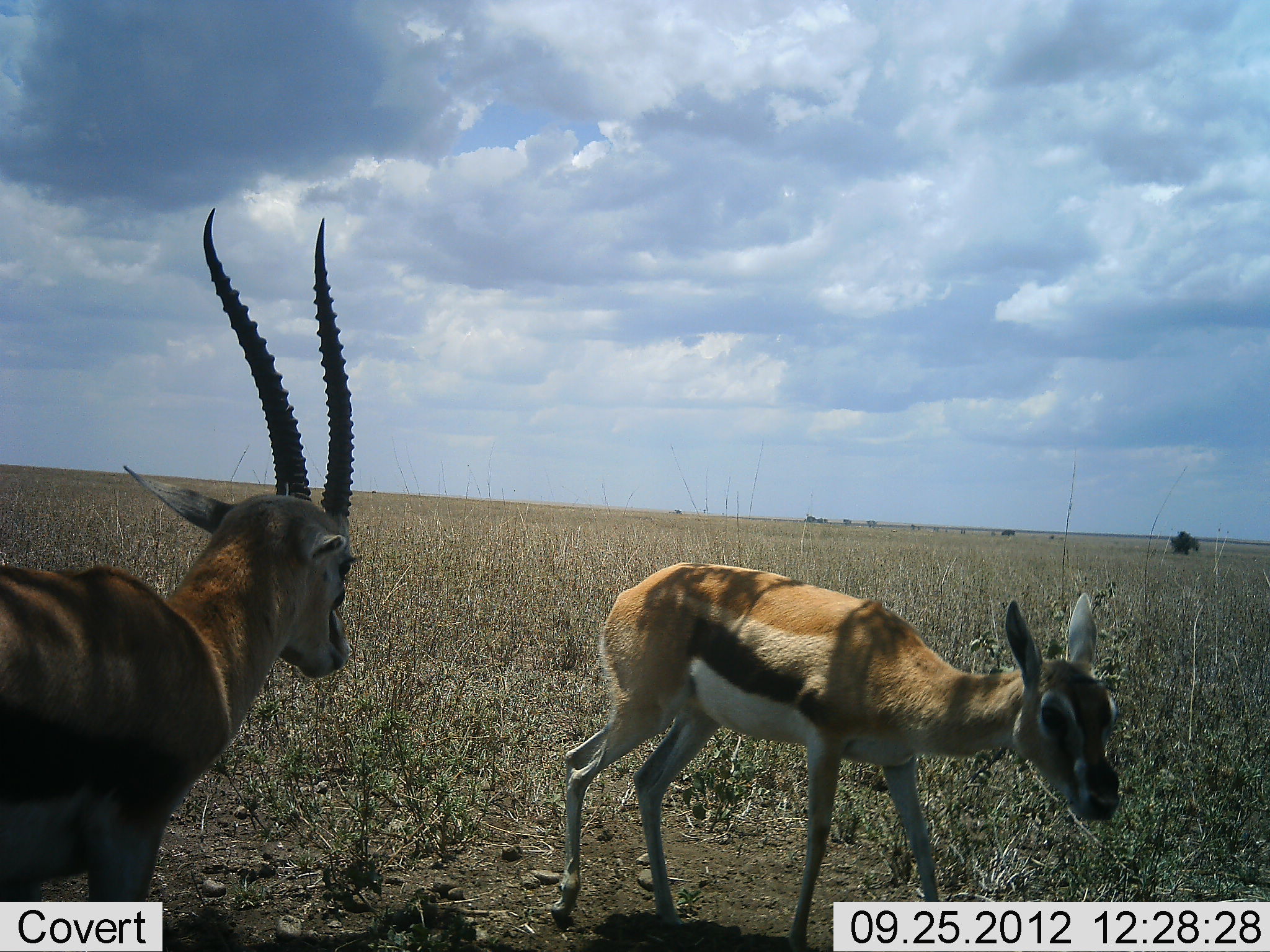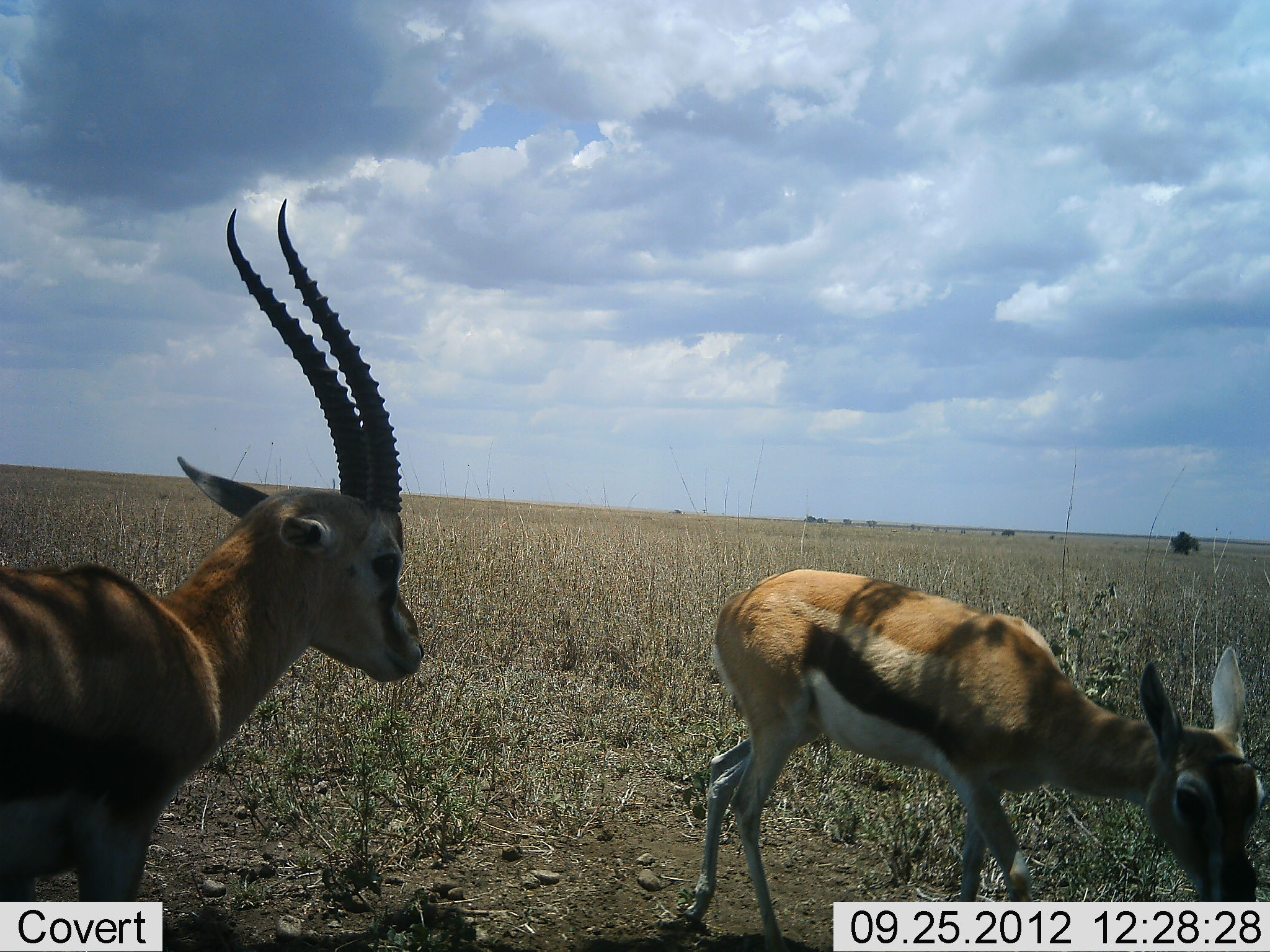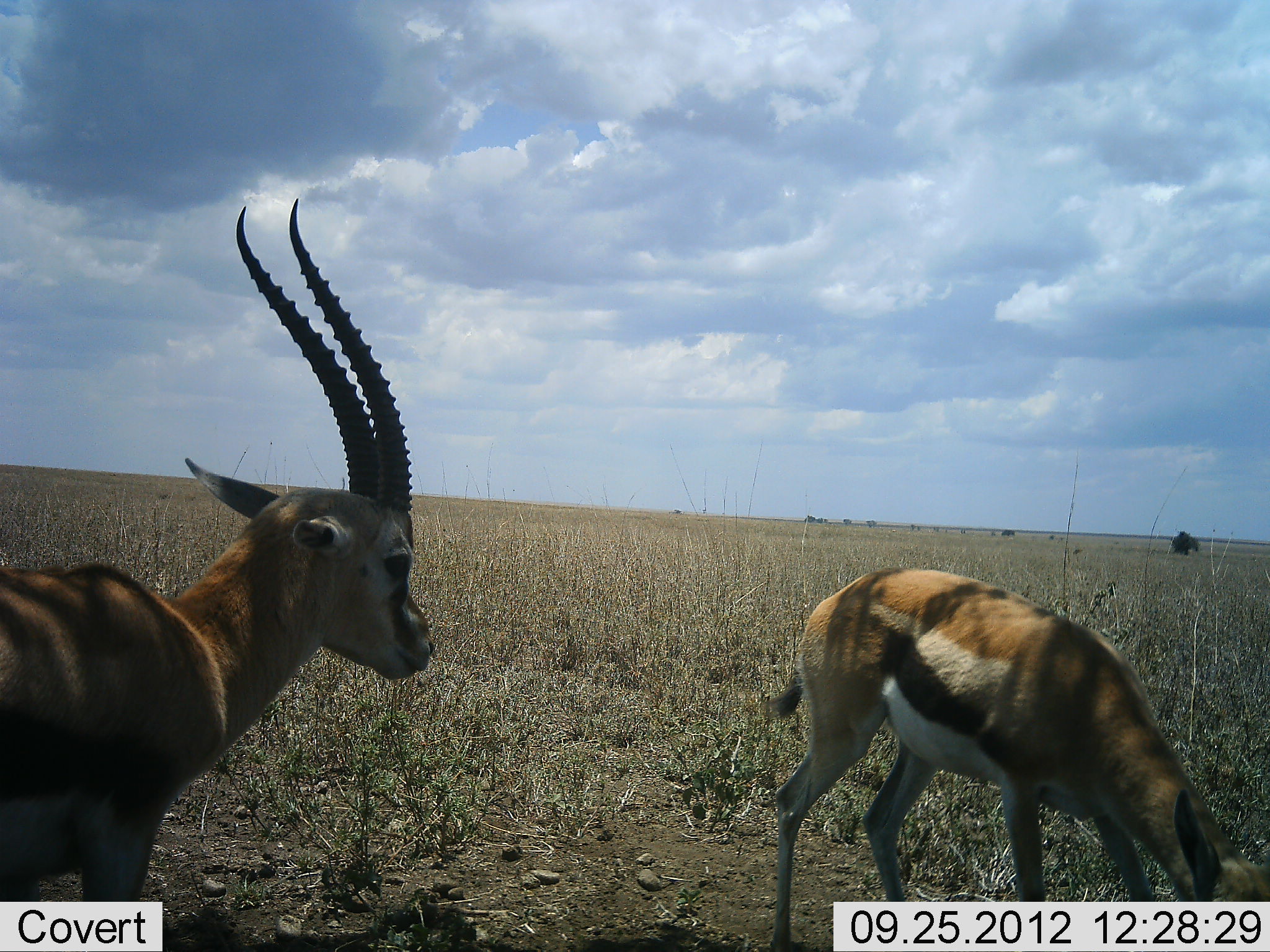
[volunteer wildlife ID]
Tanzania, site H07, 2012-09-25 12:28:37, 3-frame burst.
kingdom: Animalia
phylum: Chordata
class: Mammalia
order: Artiodactyla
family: Bovidae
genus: Eudorcas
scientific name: Eudorcas thomsonii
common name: thomson's gazelle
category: gazellethomsons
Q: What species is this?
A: Gazellethomsons (thomson's gazelle) (Eudorcas thomsonii).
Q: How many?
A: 2.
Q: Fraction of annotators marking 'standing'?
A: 100%.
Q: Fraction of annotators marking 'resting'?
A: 0%.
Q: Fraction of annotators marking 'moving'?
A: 40%.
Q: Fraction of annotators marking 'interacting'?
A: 0%.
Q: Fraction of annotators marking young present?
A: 10%.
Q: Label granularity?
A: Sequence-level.